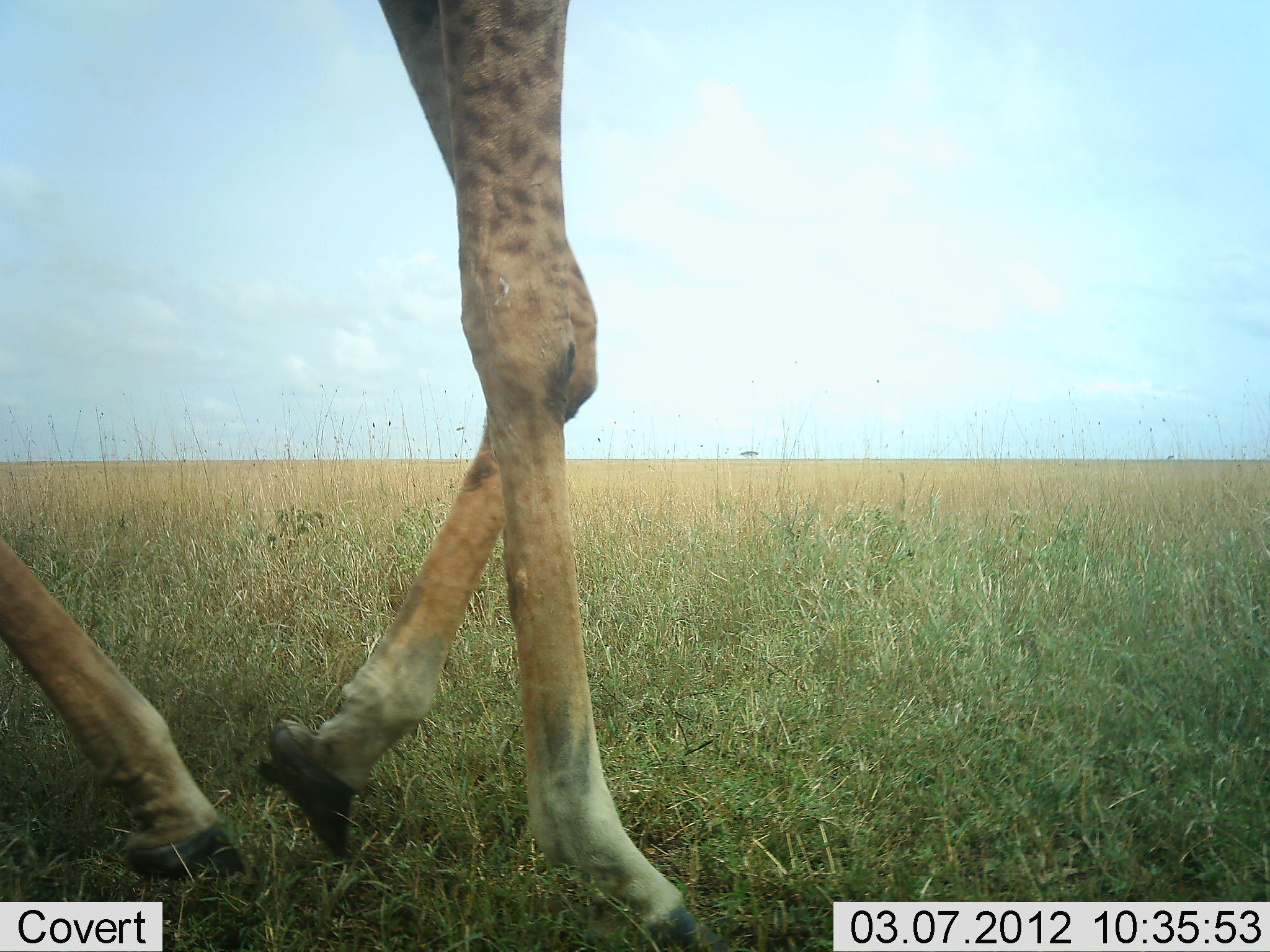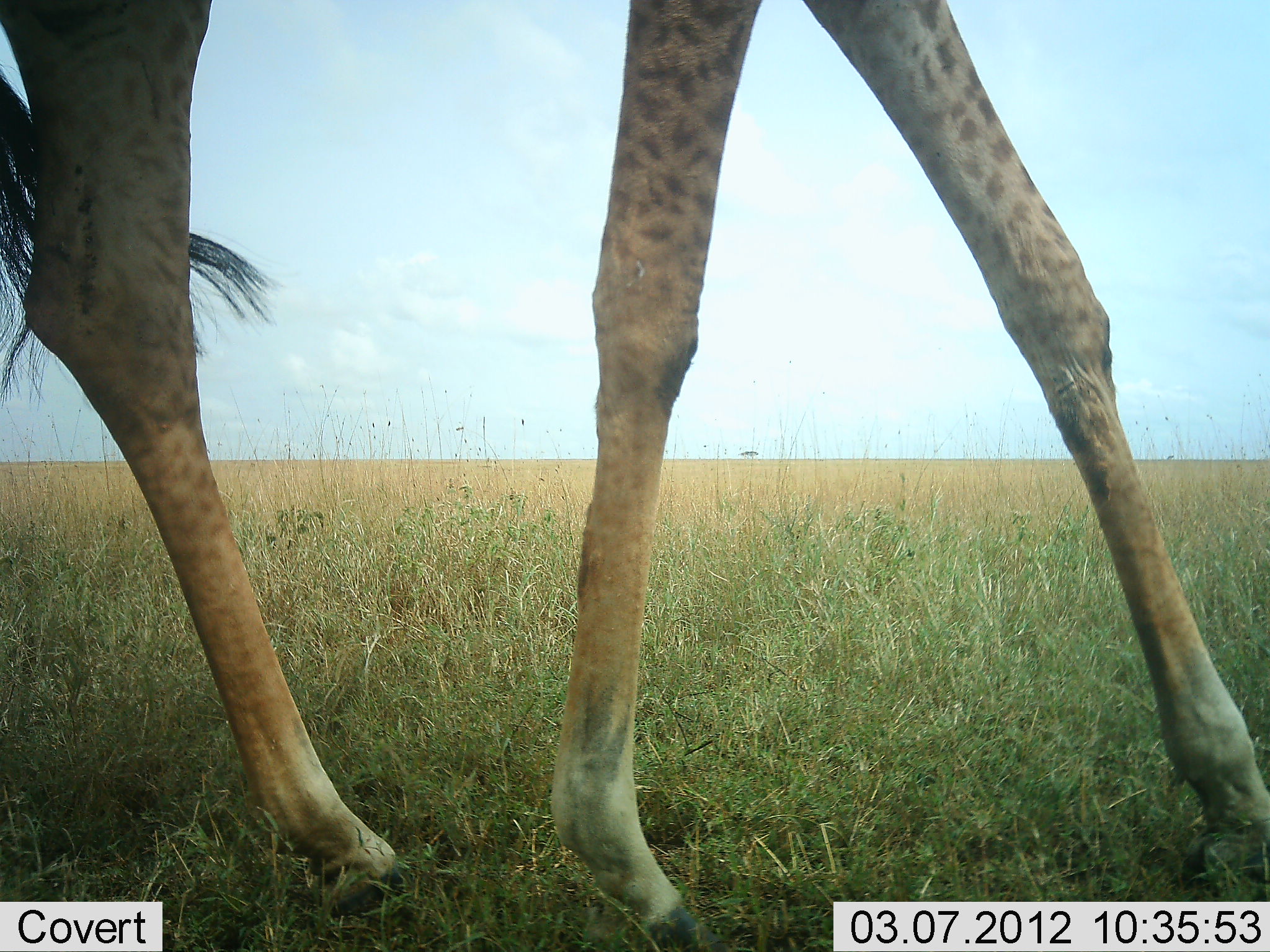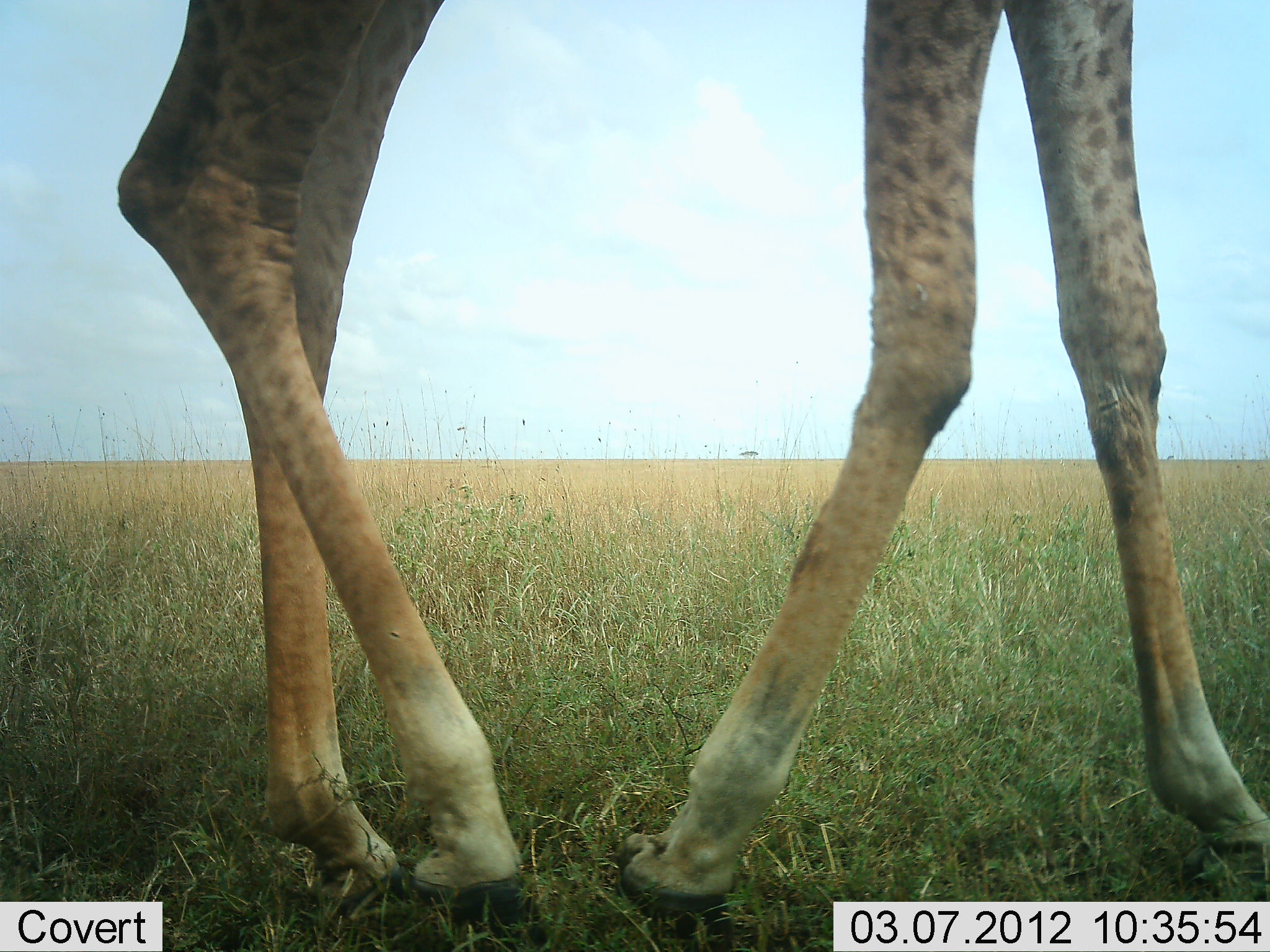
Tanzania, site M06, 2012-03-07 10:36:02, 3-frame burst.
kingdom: Animalia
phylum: Chordata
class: Mammalia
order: Artiodactyla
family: Giraffidae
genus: Giraffa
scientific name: Giraffa camelopardalis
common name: giraffe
Giraffe (Giraffa camelopardalis), count 1. Behavior (volunteer vote fractions): standing 10%, resting 0%, moving 100%, interacting 0%. Young present (vote fraction): 0%. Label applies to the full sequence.